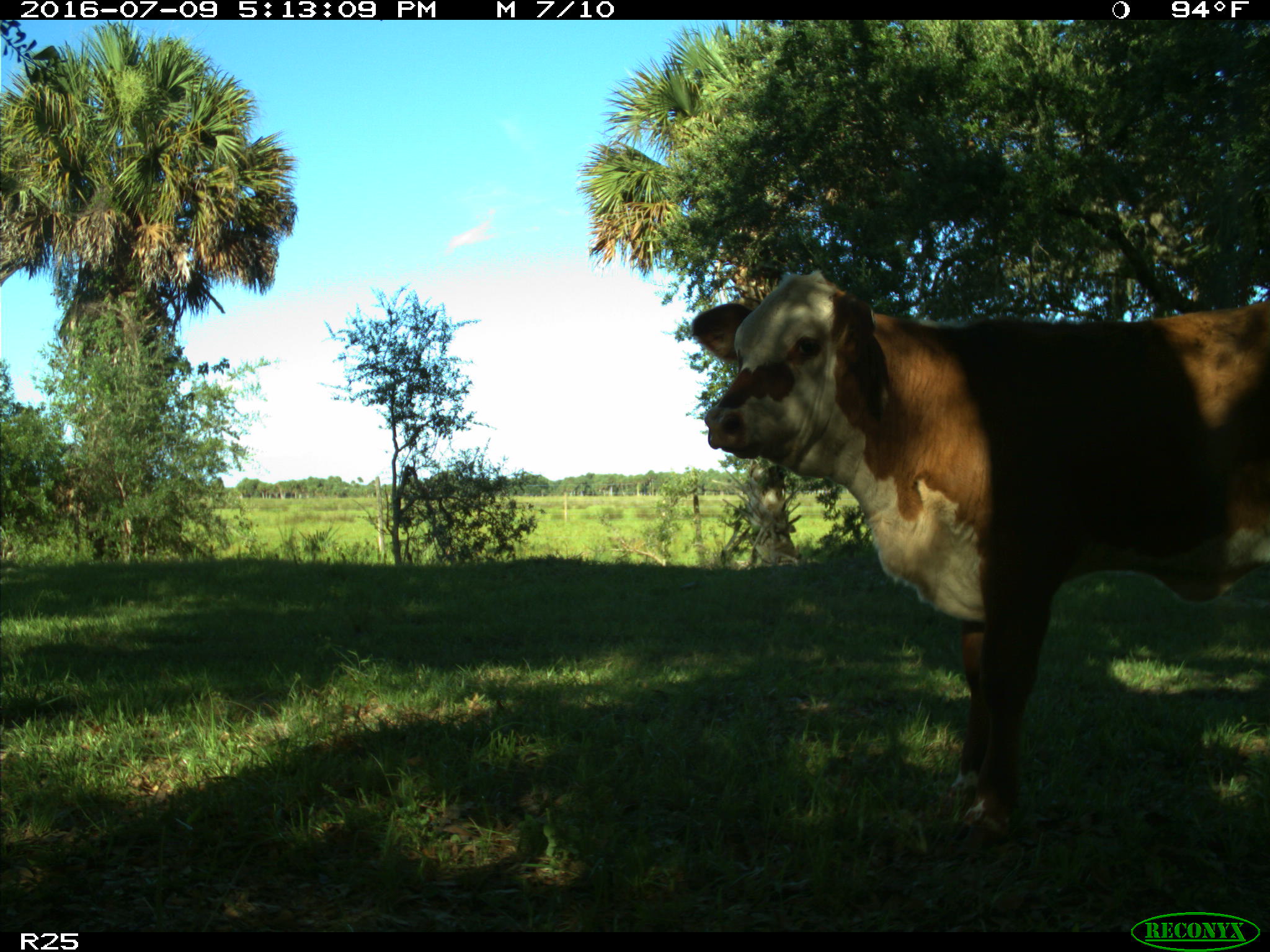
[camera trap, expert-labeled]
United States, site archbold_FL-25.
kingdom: Animalia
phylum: Chordata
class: Mammalia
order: Artiodactyla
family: Bovidae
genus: Bos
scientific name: Bos taurus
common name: domestic cow